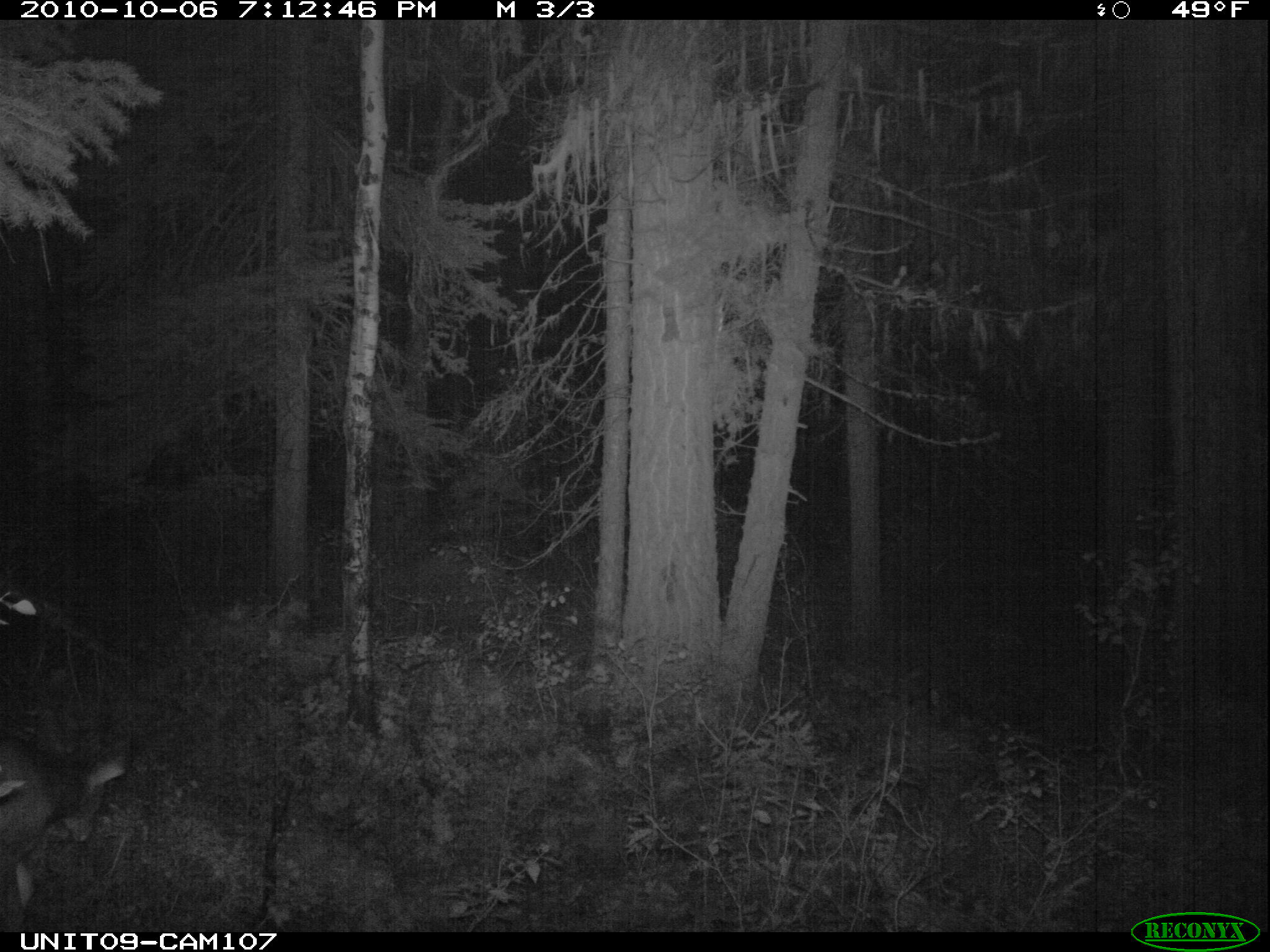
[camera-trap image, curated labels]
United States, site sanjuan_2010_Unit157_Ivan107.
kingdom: Animalia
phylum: Chordata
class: Mammalia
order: Artiodactyla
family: Cervidae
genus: Odocoileus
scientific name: Odocoileus hemionus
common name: mule deer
Odocoileus hemionus (mule deer).